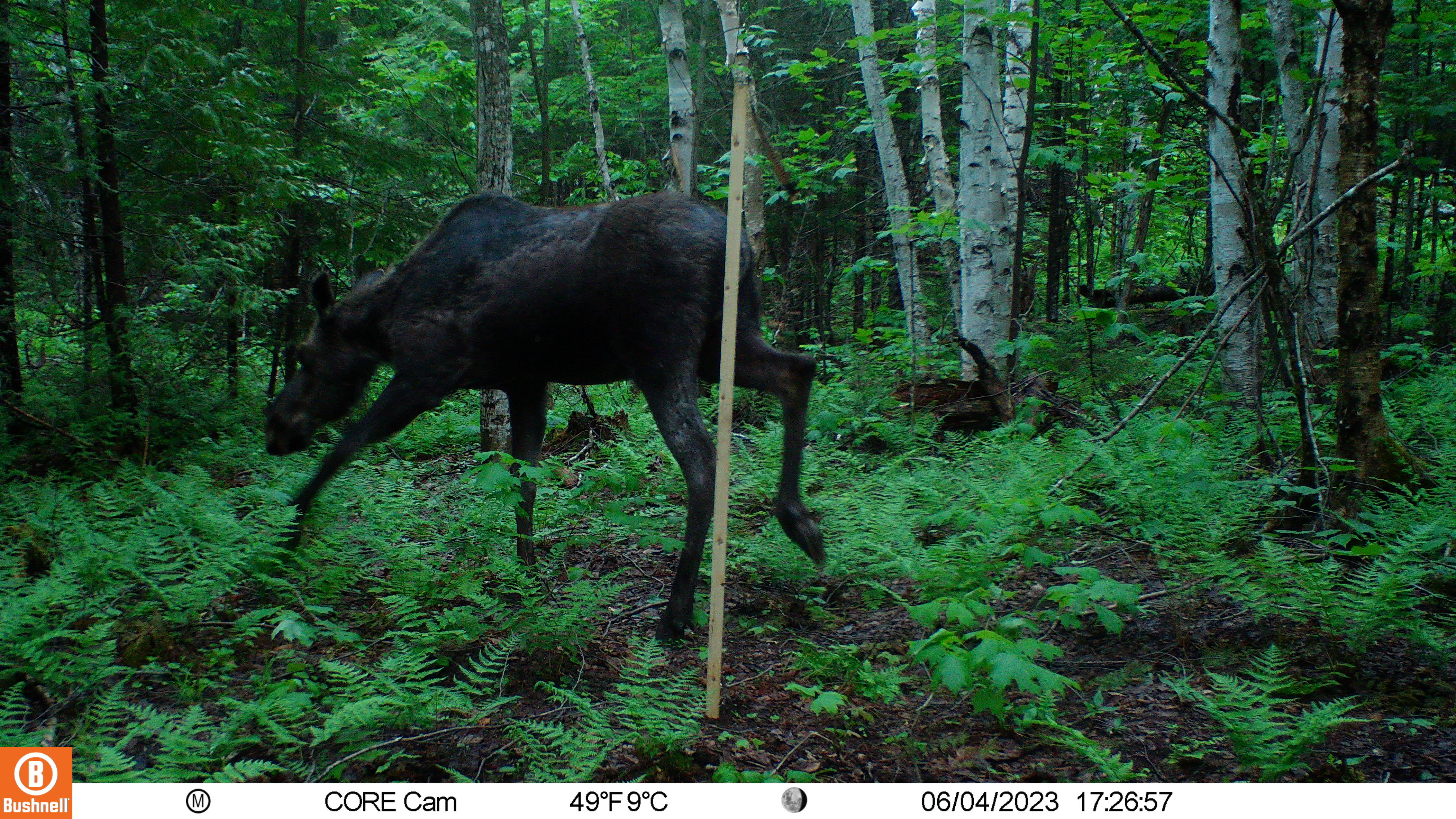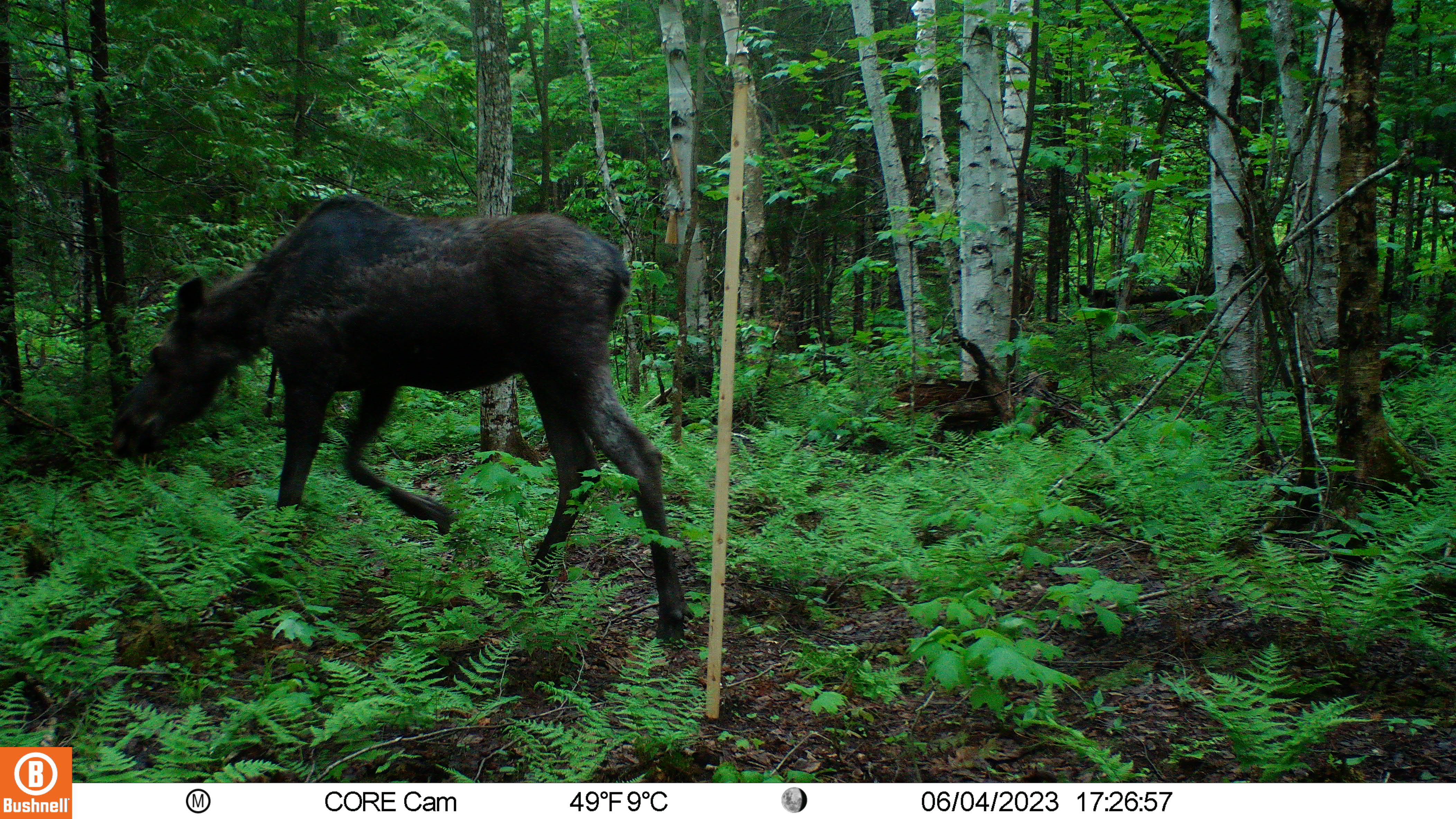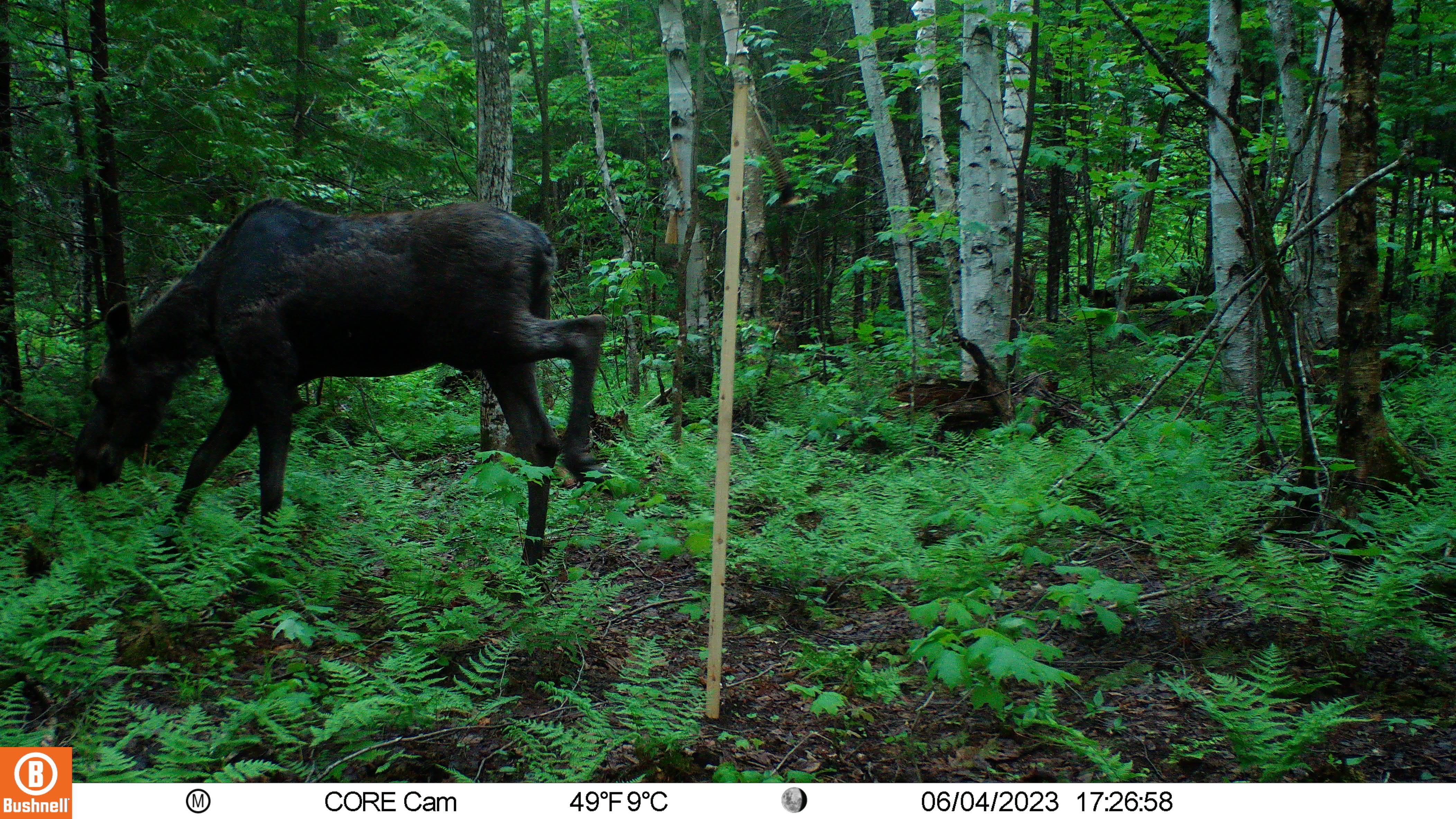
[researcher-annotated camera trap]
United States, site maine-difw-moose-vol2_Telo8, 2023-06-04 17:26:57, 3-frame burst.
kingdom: Animalia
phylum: Chordata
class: Mammalia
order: Artiodactyla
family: Cervidae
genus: Alces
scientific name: Alces alces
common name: moose